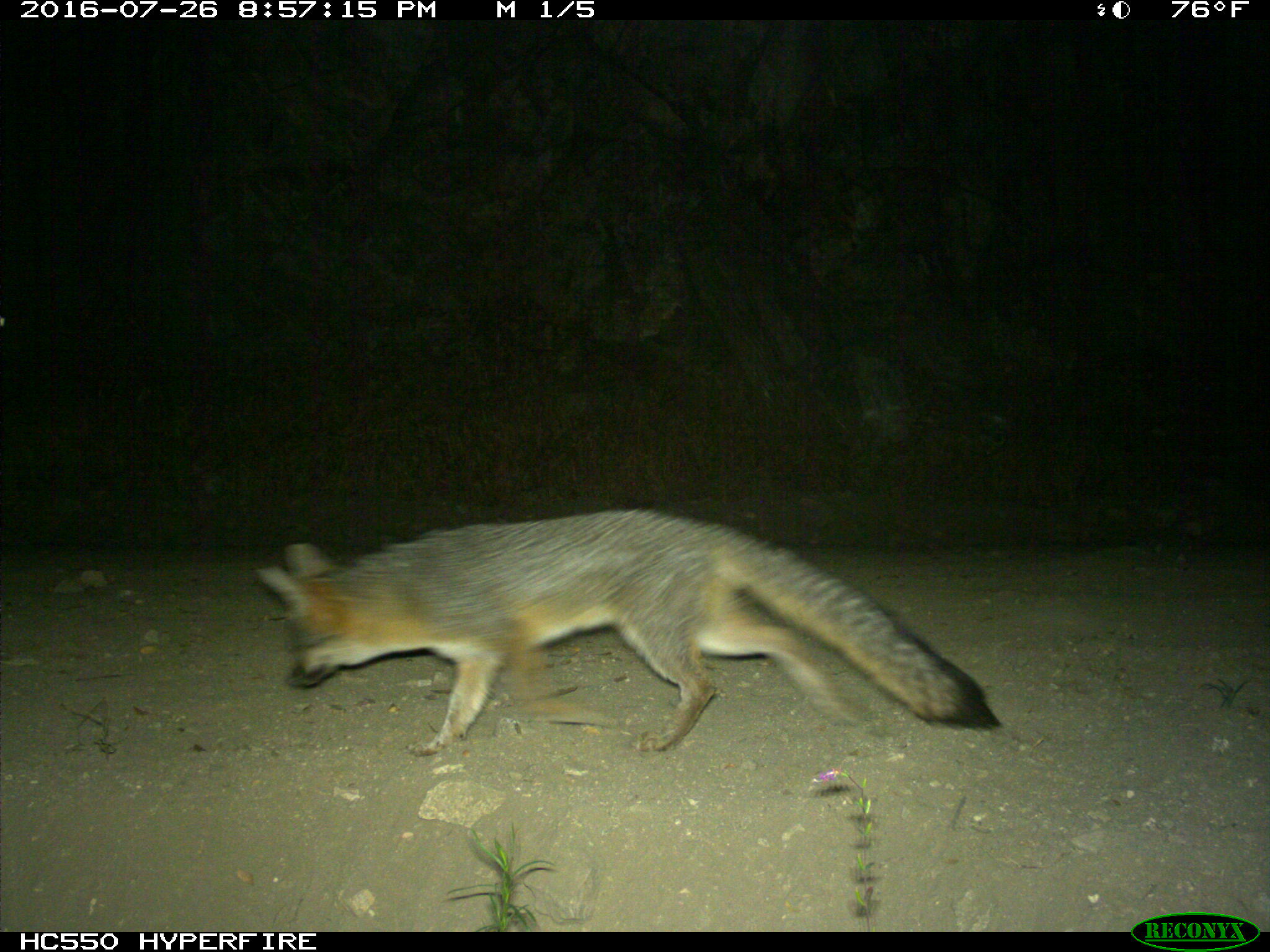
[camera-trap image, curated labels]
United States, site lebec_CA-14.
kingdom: Animalia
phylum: Chordata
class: Mammalia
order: Carnivora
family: Canidae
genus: Urocyon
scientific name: Urocyon cinereoargenteus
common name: gray fox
Urocyon cinereoargenteus (gray fox).